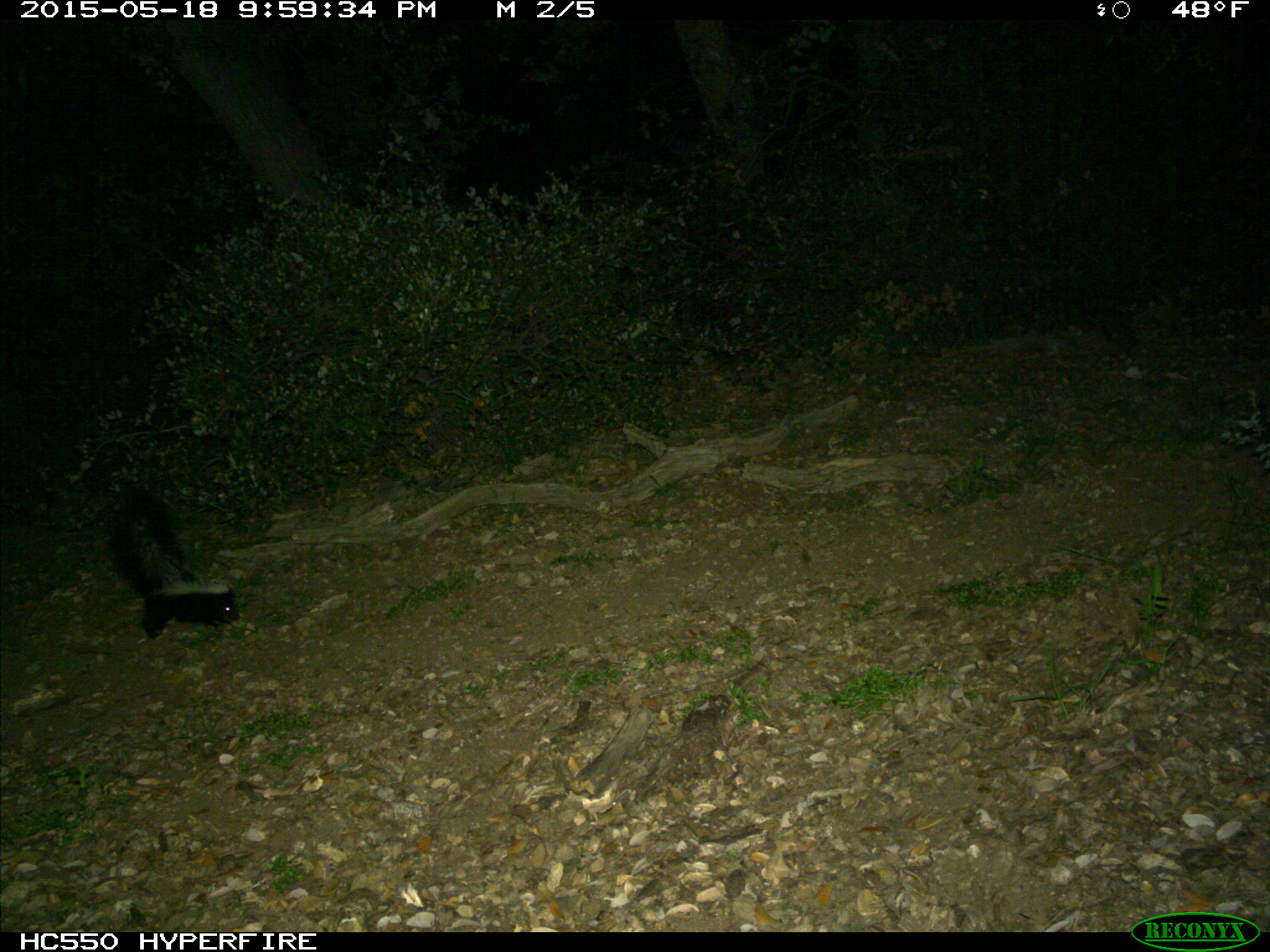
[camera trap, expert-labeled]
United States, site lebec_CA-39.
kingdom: Animalia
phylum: Chordata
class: Mammalia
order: Carnivora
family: Mephitidae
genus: Mephitis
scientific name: Mephitis mephitis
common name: striped skunk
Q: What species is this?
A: Mephitis mephitis (striped skunk).